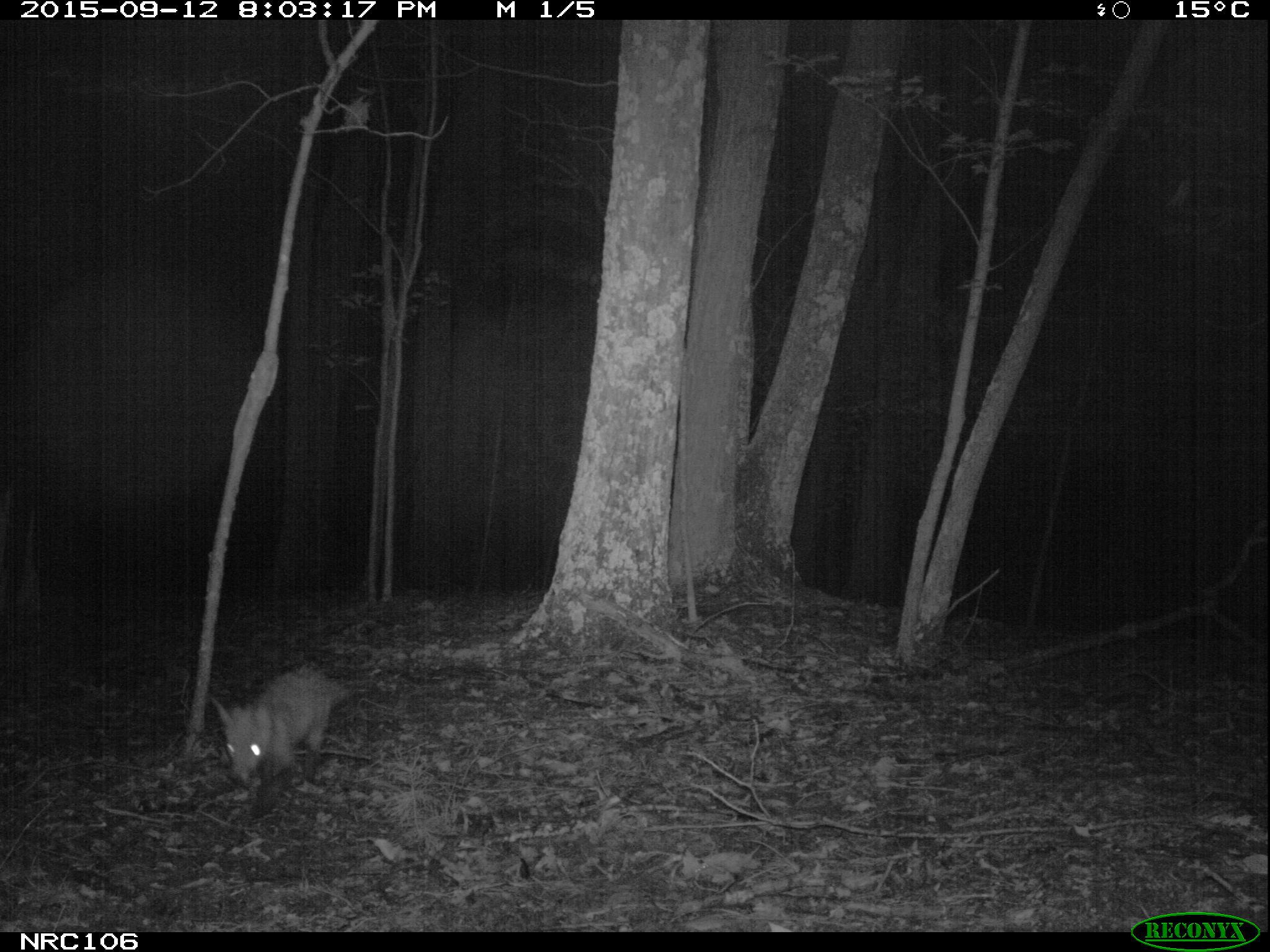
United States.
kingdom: Animalia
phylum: Chordata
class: Mammalia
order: Carnivora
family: Canidae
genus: Vulpes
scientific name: Vulpes vulpes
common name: red fox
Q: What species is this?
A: Red Fox (Vulpes vulpes).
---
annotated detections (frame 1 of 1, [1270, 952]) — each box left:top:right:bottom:
Red Fox: 205:661:361:802